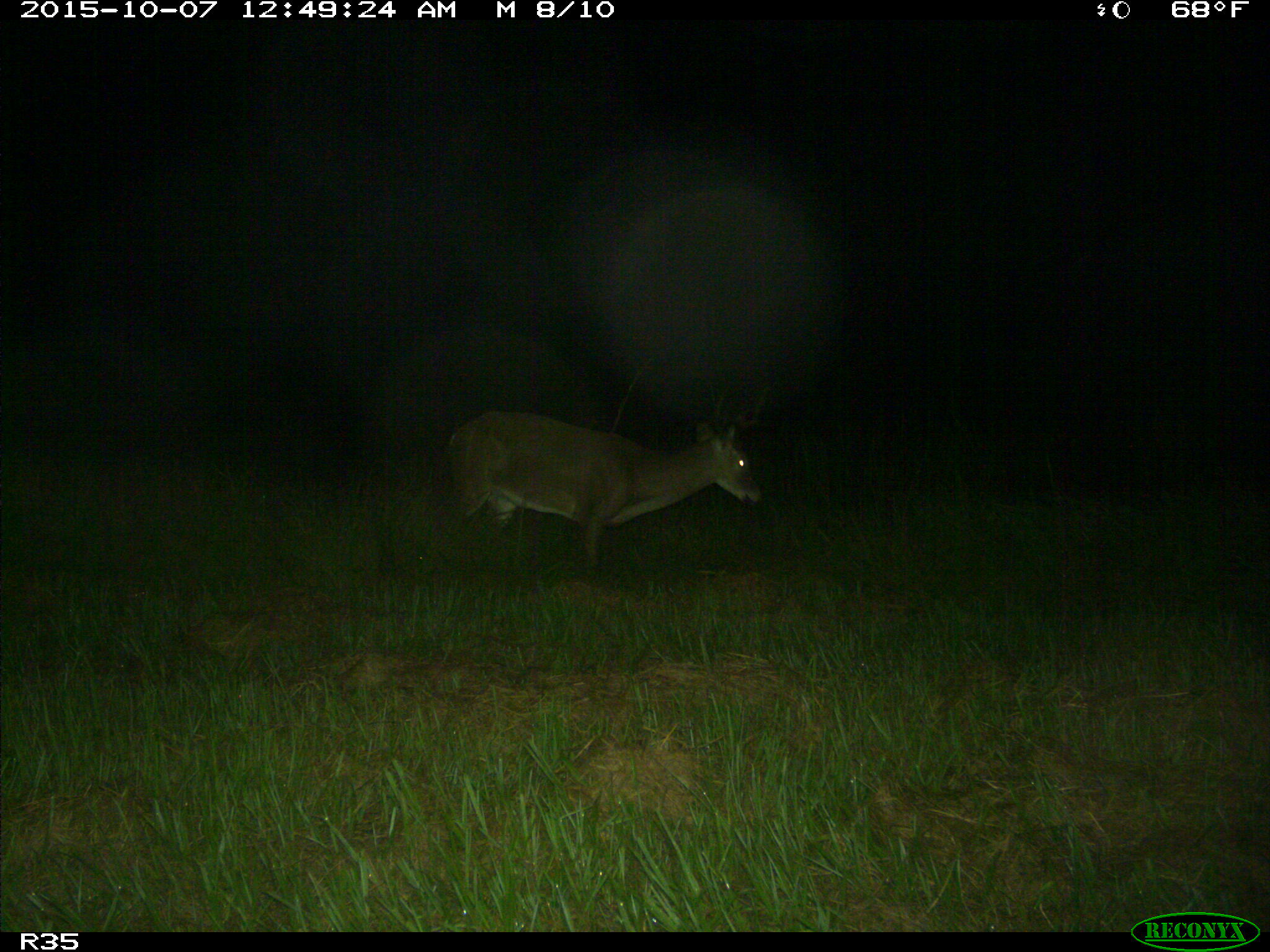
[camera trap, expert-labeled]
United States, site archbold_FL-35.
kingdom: Animalia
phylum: Chordata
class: Mammalia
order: Artiodactyla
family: Cervidae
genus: Odocoileus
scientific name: Odocoileus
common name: deer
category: unidentified deer